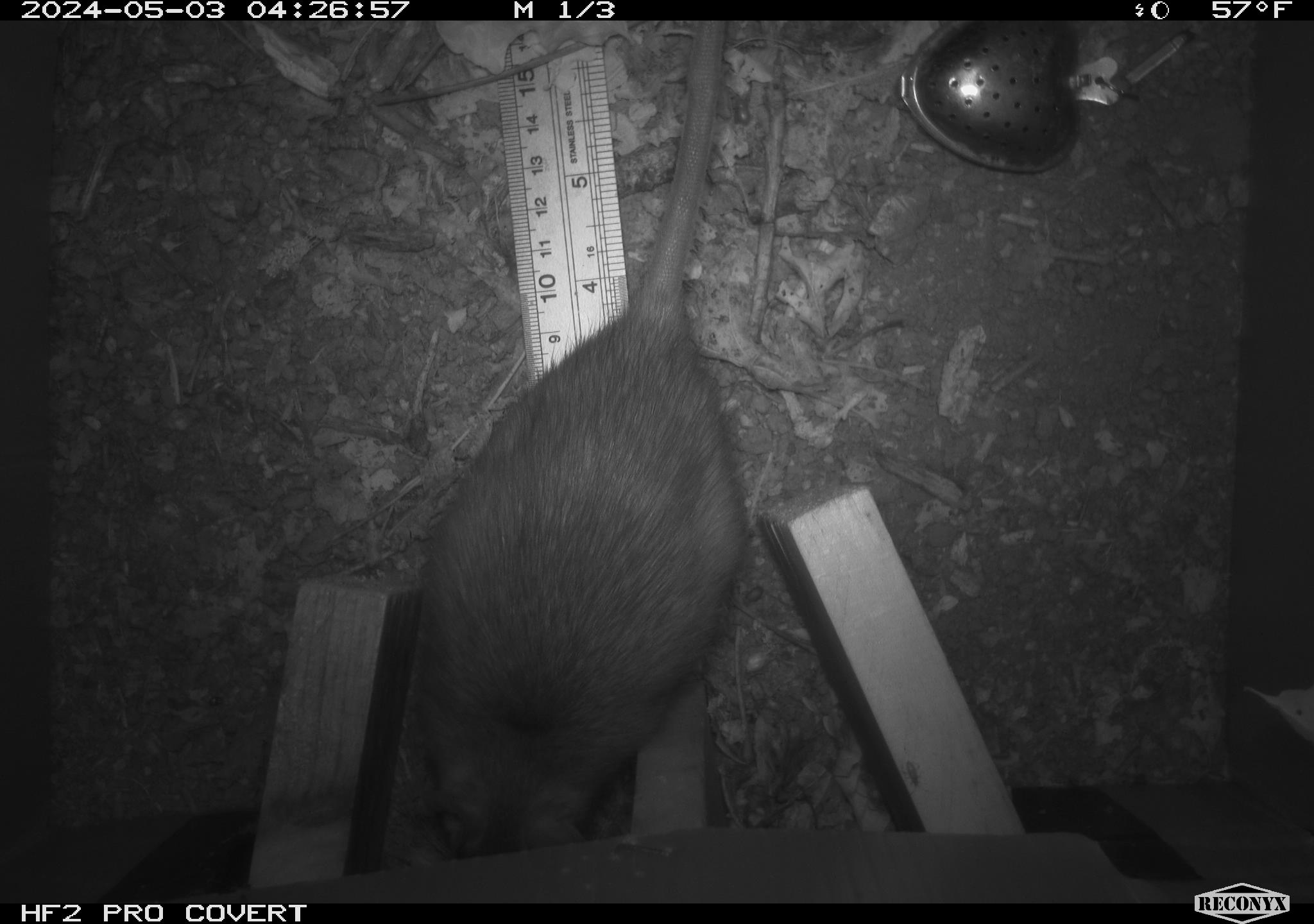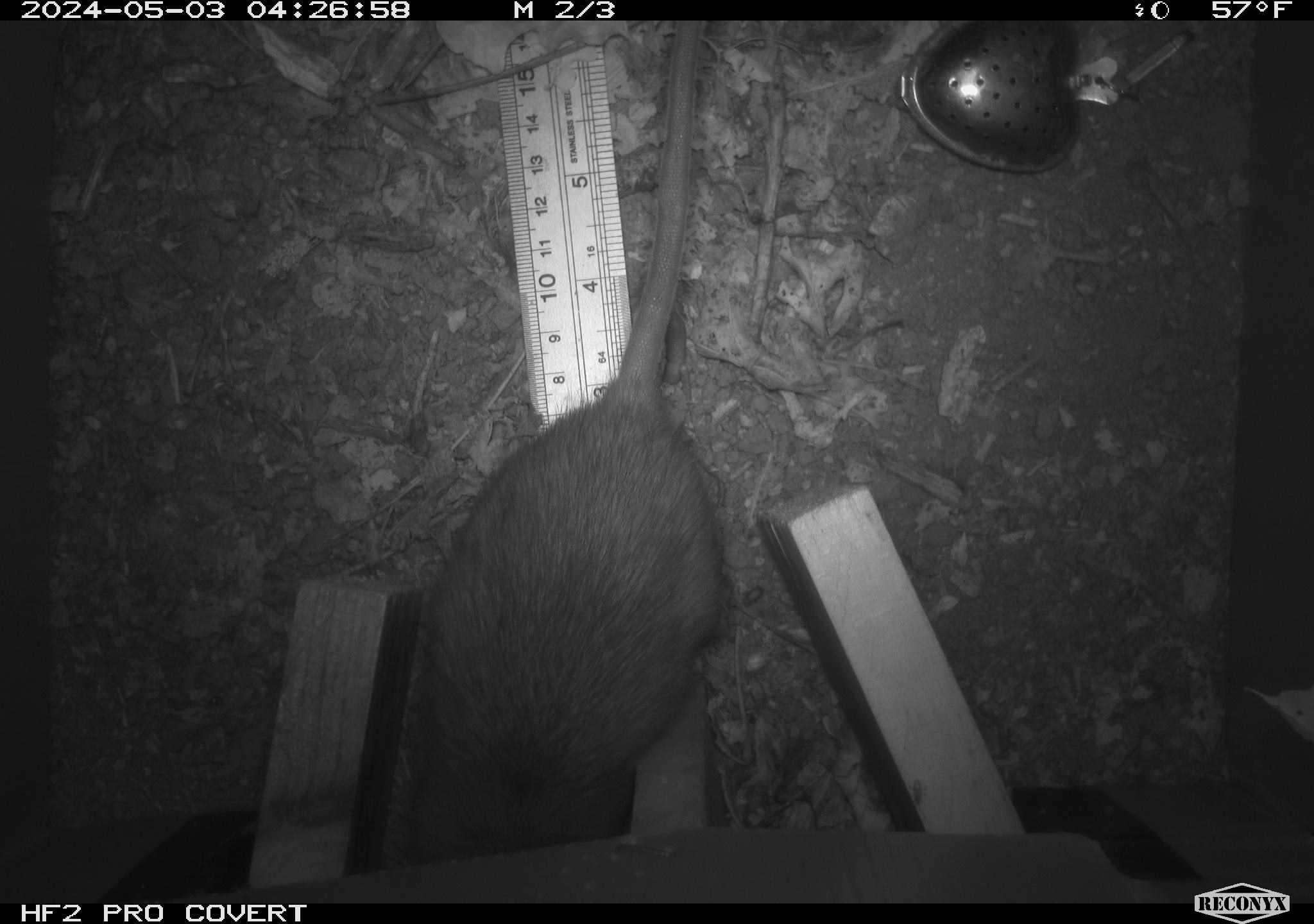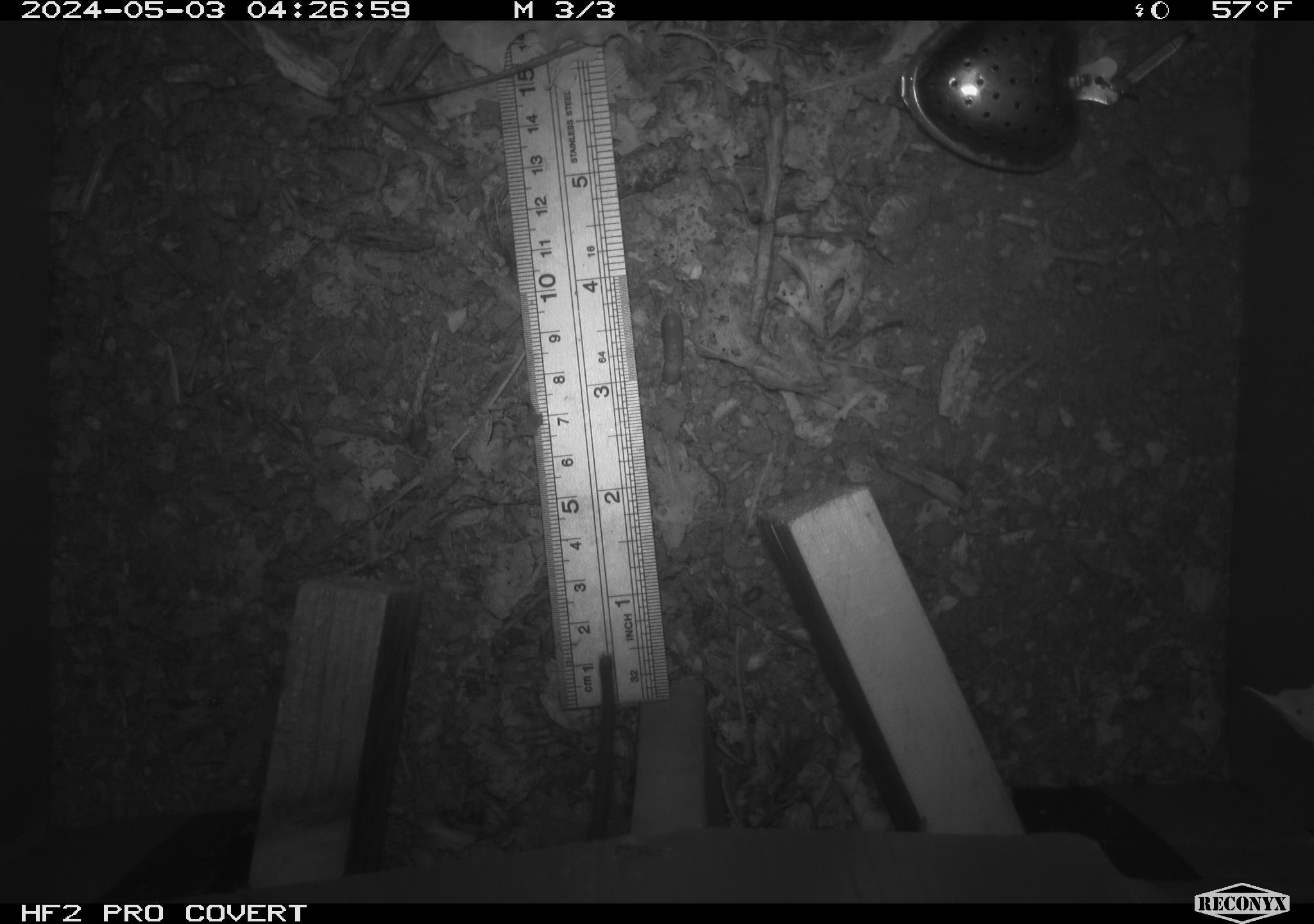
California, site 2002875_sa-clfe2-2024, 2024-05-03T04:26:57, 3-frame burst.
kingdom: Animalia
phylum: Chordata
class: Mammalia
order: Rodentia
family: Muridae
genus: Rattus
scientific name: Rattus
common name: rat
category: rattus species